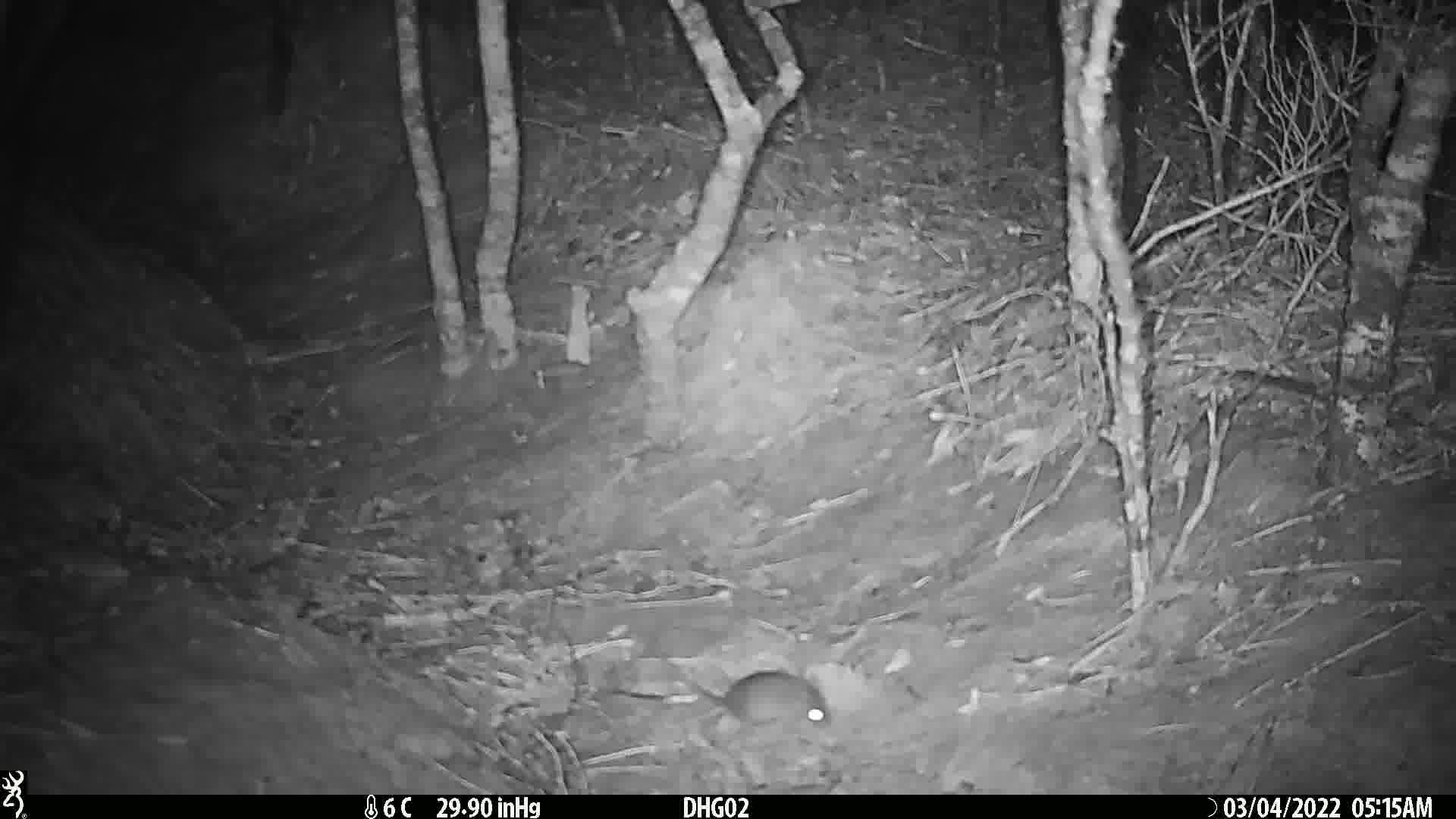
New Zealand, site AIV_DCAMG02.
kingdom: Animalia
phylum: Chordata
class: Mammalia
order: Rodentia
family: Muridae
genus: Mus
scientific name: Mus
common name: mouse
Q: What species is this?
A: Mouse (Mus).